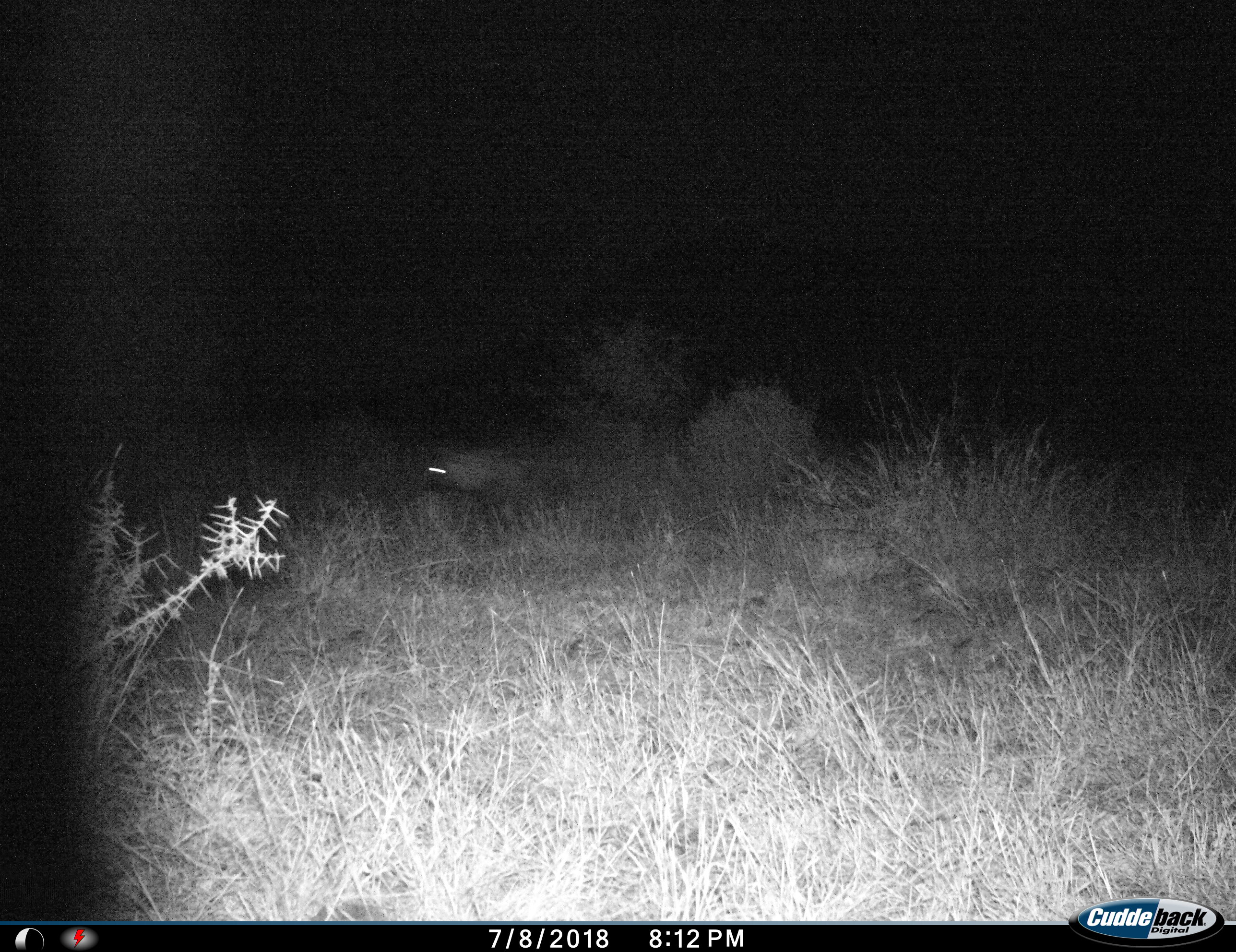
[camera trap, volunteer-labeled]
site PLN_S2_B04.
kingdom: Animalia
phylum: Chordata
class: Mammalia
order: Carnivora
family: Hyaenidae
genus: Parahyaena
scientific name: Parahyaena brunnea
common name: brown hyena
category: hyenabrown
Hyenabrown (brown hyena) (Parahyaena brunnea), count 1. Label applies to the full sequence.